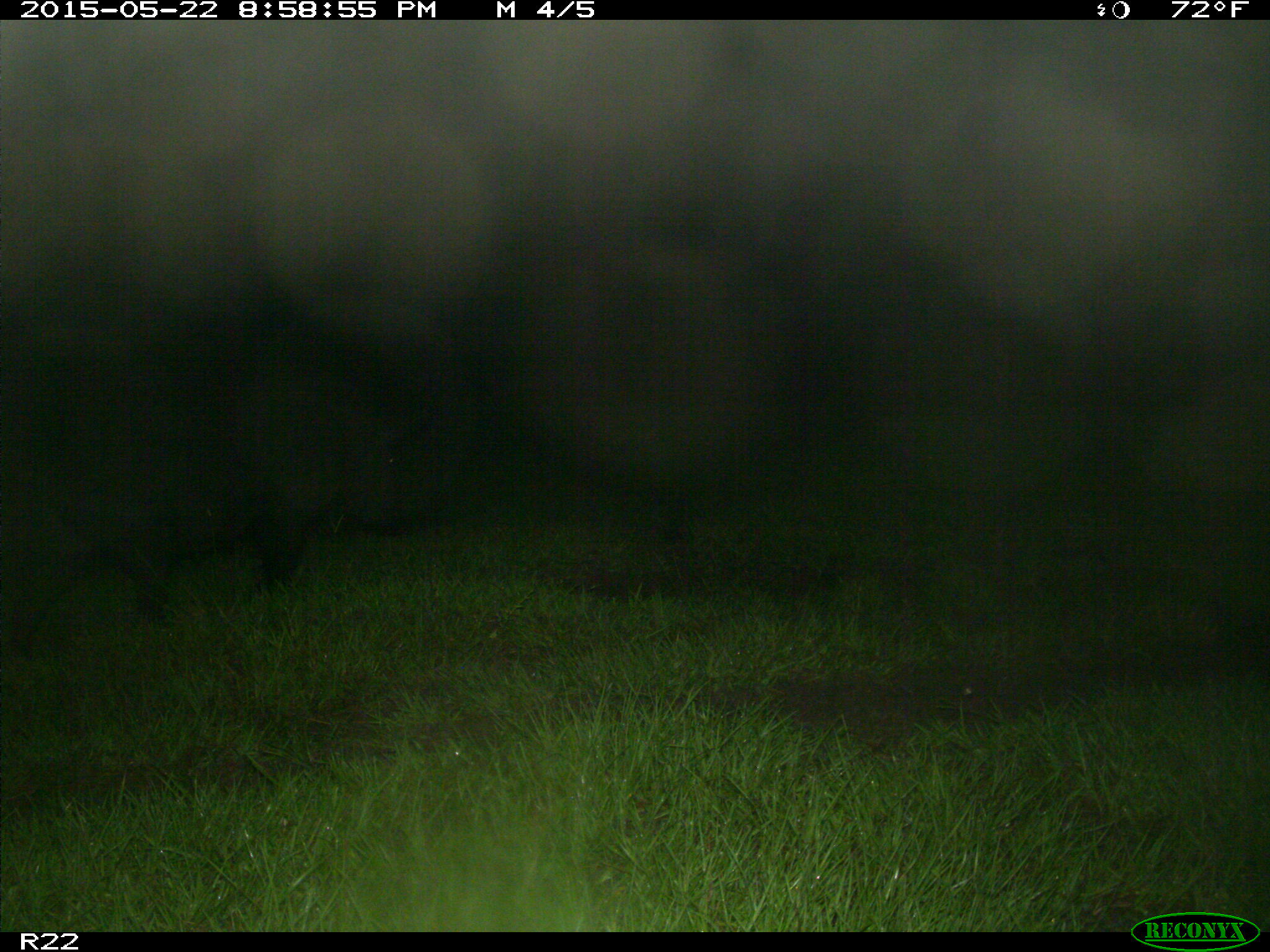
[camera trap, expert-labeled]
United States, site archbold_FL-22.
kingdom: Animalia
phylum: Chordata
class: Mammalia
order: Artiodactyla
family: Bovidae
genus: Bos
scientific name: Bos taurus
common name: domestic cow